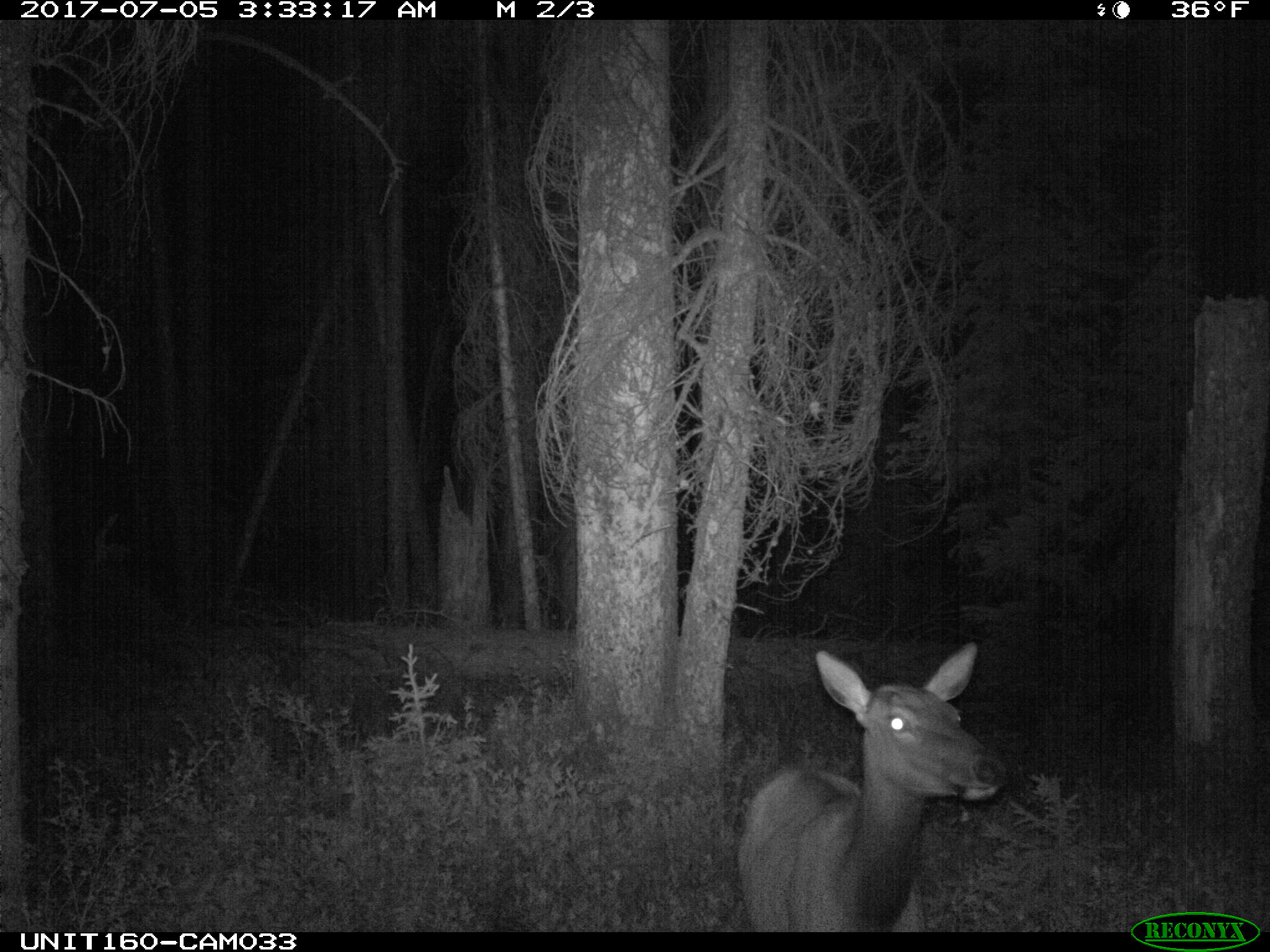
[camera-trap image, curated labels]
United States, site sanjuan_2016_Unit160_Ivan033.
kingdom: Animalia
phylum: Chordata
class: Mammalia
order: Artiodactyla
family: Cervidae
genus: Cervus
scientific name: Cervus elaphus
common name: red deer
Cervus elaphus (red deer).